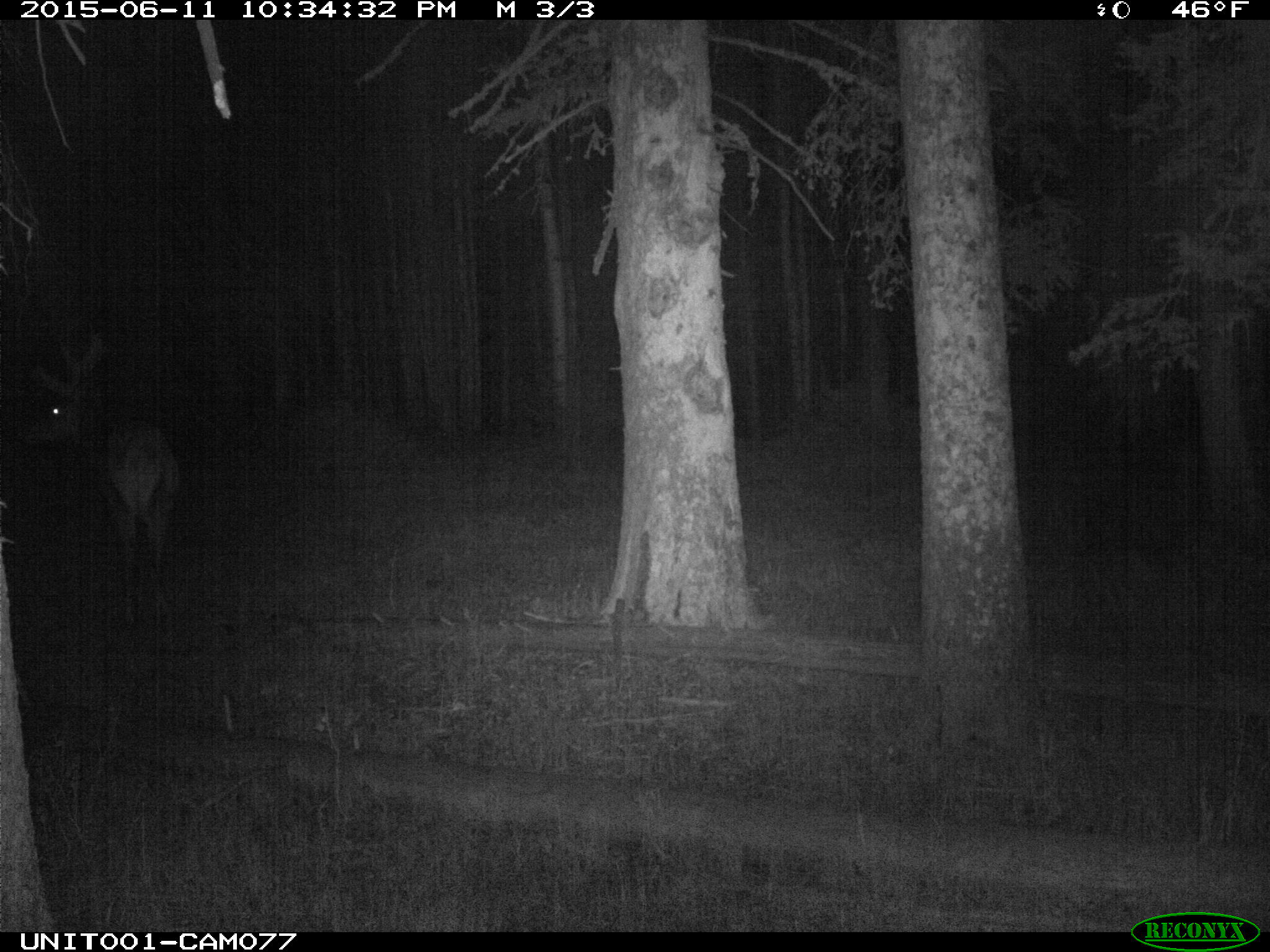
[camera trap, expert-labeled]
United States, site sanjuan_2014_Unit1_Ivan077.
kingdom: Animalia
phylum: Chordata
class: Mammalia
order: Artiodactyla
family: Cervidae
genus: Cervus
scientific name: Cervus elaphus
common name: red deer